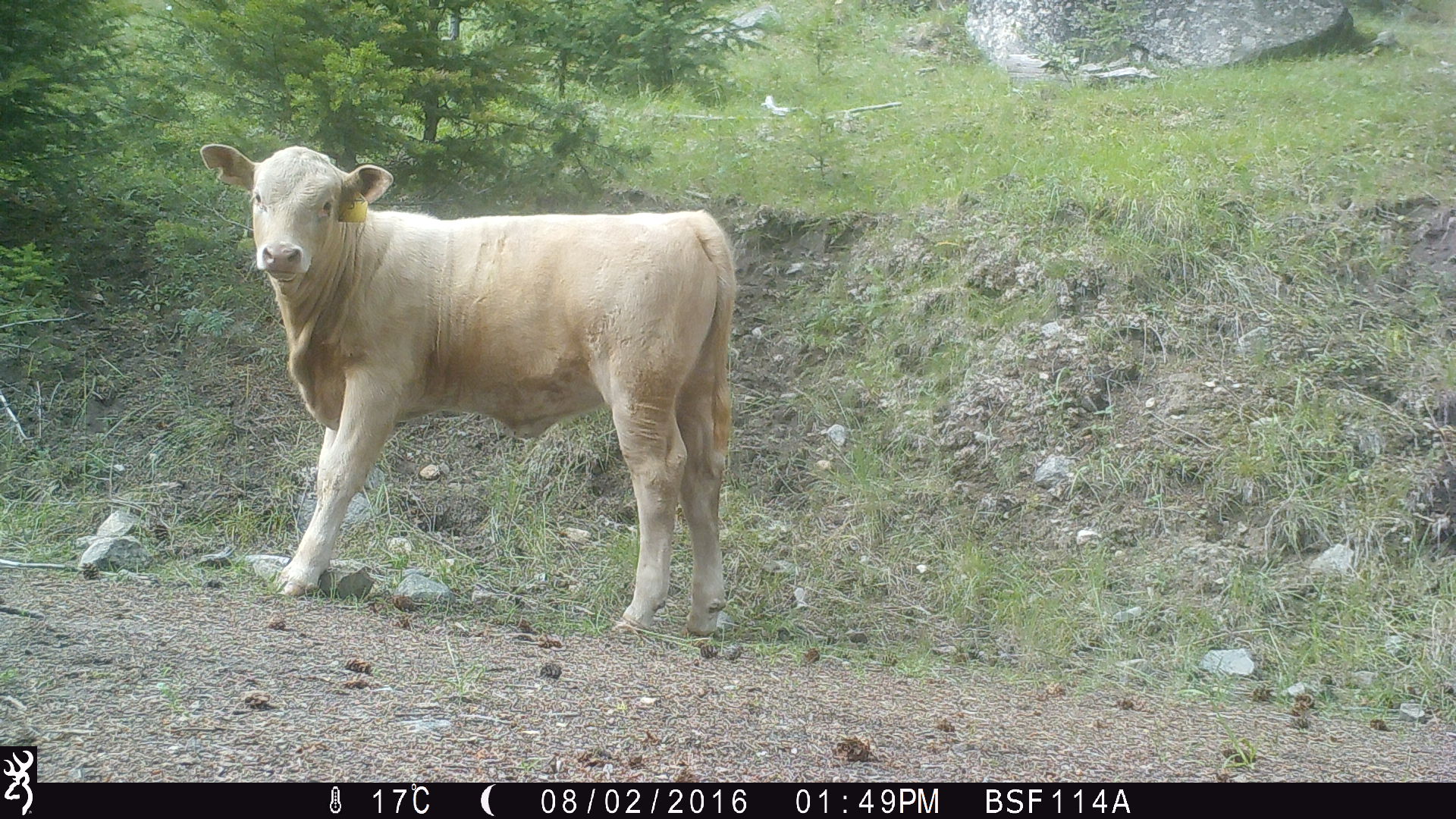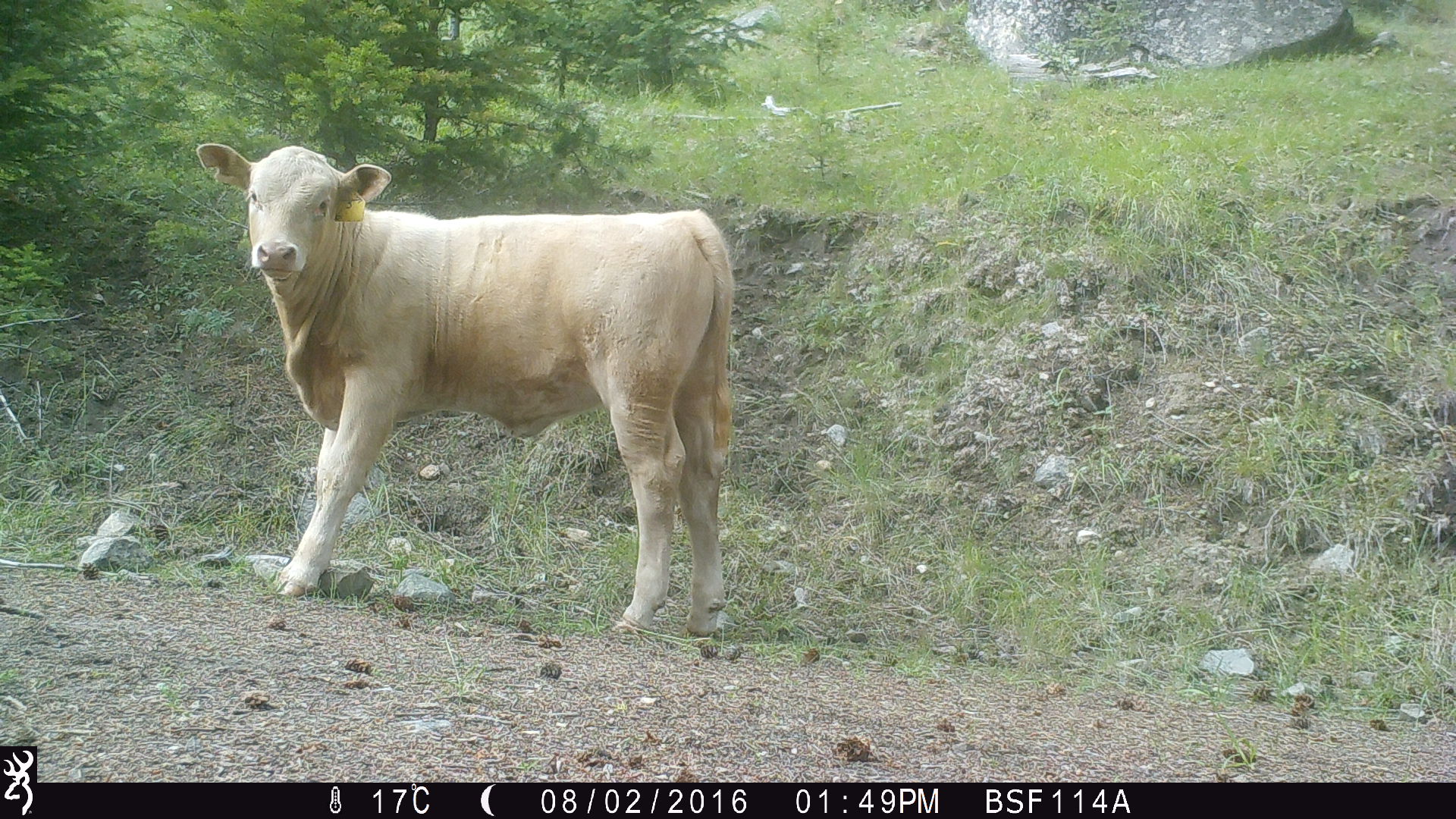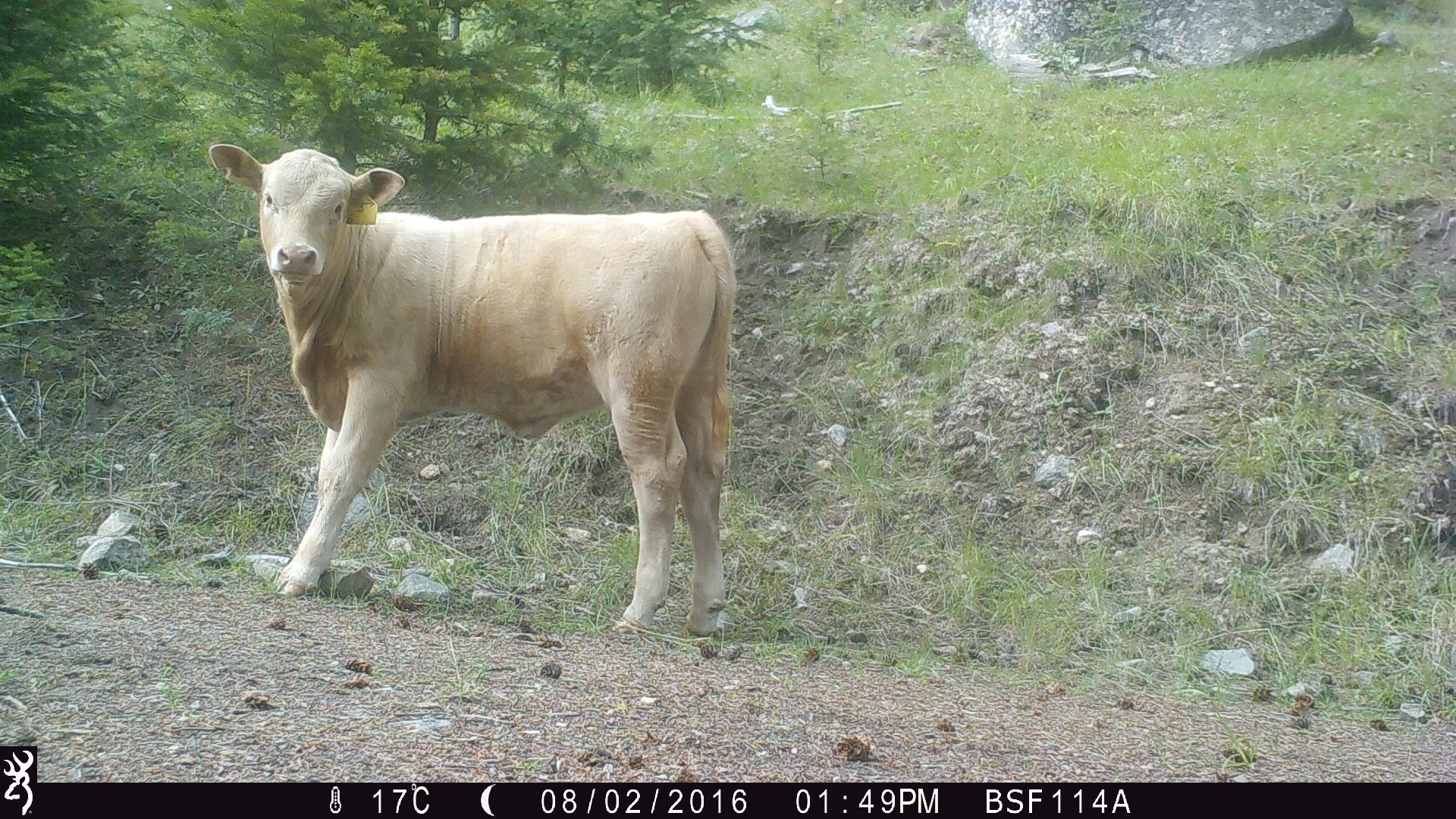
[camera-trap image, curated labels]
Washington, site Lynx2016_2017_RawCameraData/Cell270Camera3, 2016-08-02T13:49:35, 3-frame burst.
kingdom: Animalia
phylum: Chordata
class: Mammalia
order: Artiodactyla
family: Bovidae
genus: Bos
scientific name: Bos taurus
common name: domestic cattle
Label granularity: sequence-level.